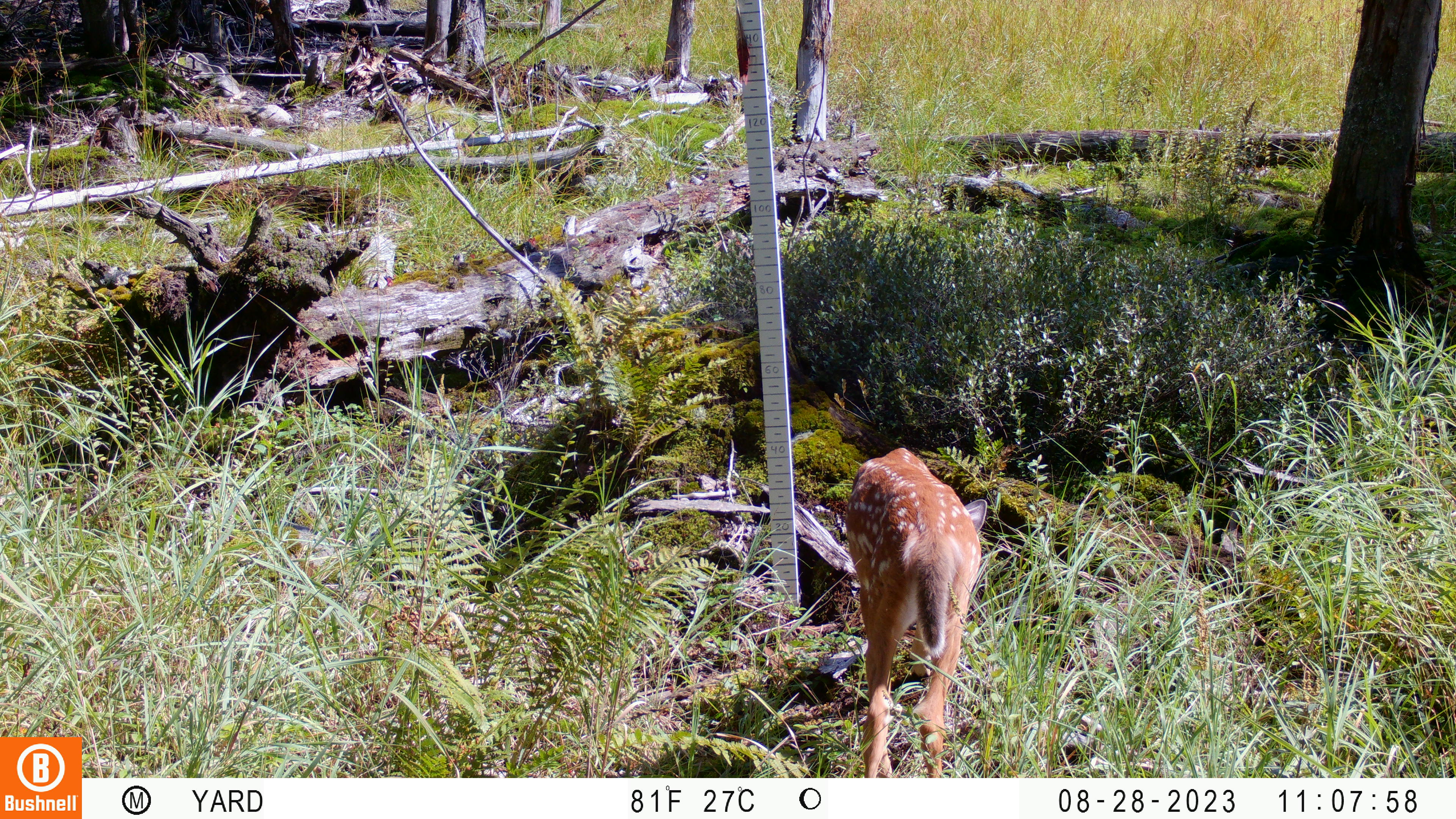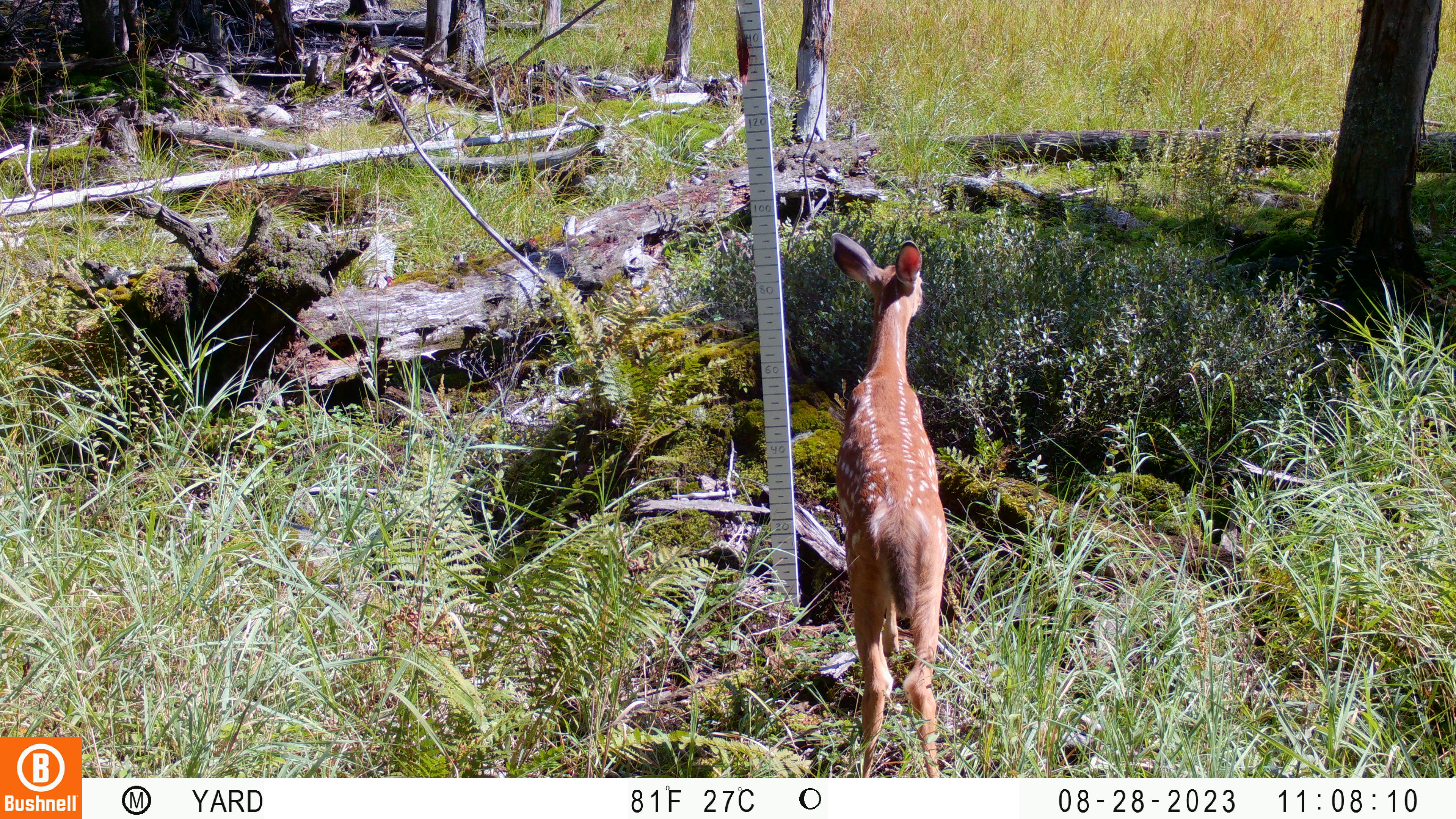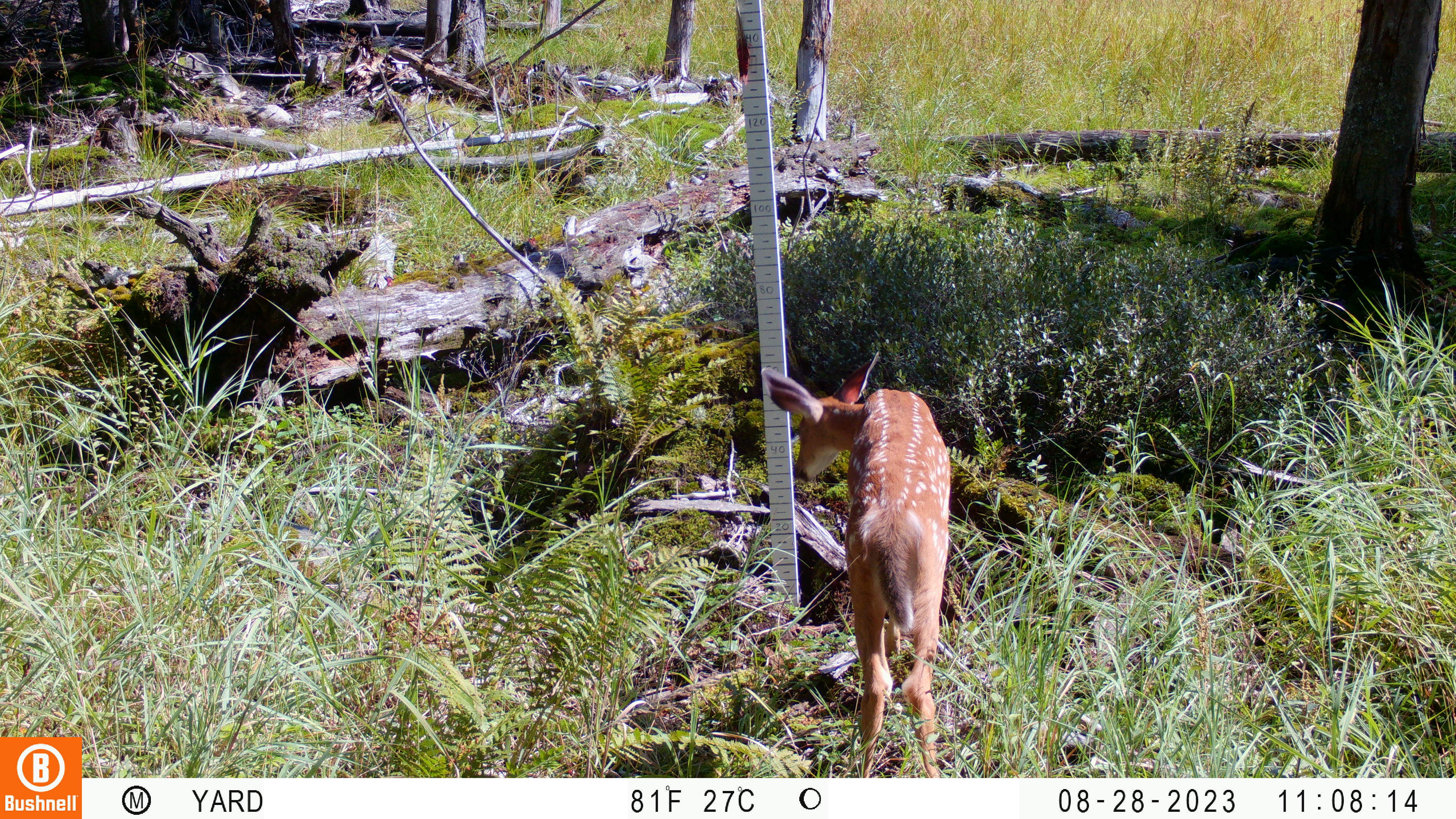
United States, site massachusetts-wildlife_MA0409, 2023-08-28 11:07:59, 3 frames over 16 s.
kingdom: Animalia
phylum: Chordata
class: Mammalia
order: Artiodactyla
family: Cervidae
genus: Odocoileus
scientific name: Odocoileus virginianus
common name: white-tailed deer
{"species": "white-tailed deer (Odocoileus virginianus)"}